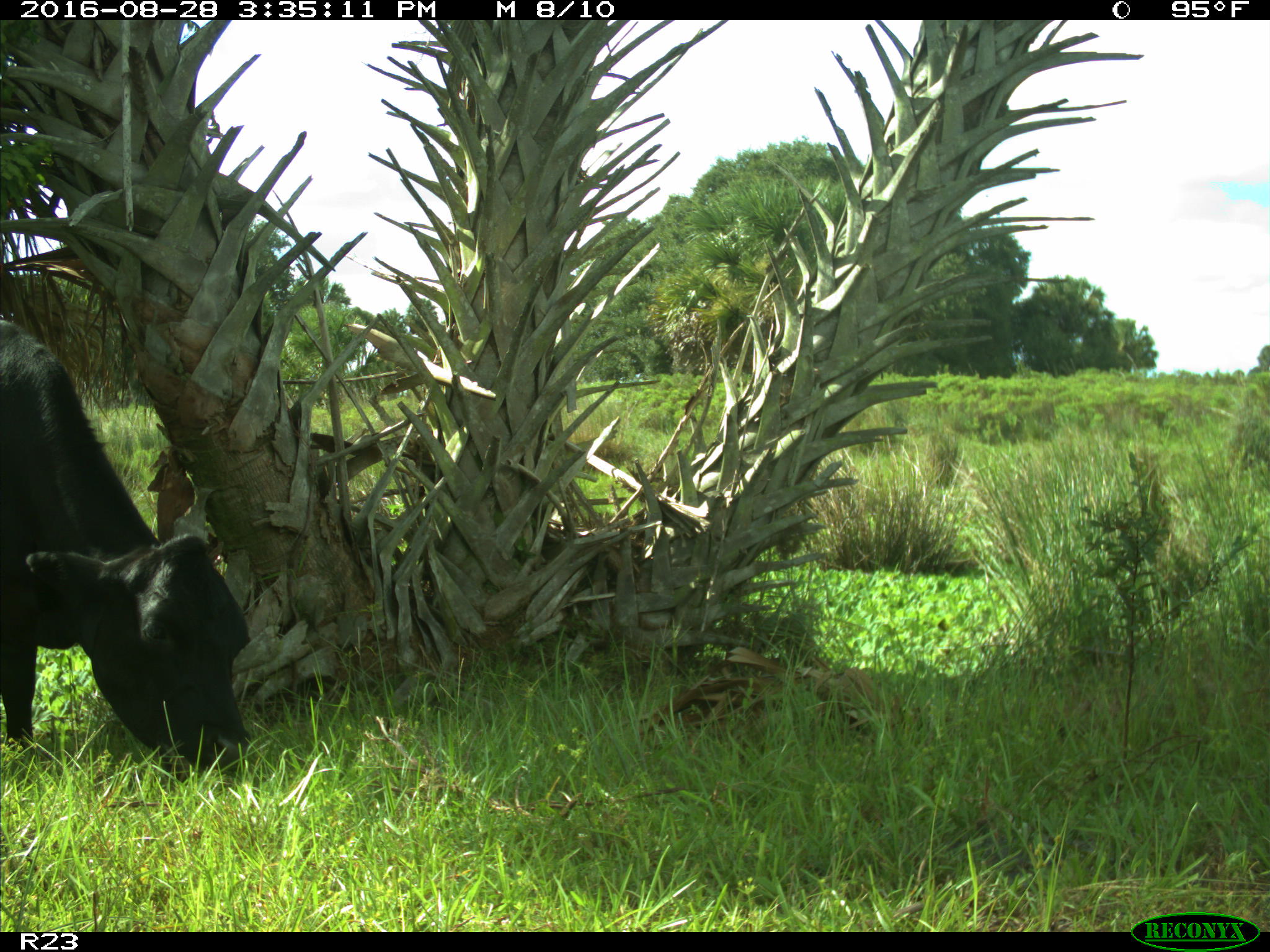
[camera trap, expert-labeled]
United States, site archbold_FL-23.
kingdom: Animalia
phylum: Chordata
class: Mammalia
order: Artiodactyla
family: Bovidae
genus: Bos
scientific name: Bos taurus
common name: domestic cow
Bos taurus (domestic cow).